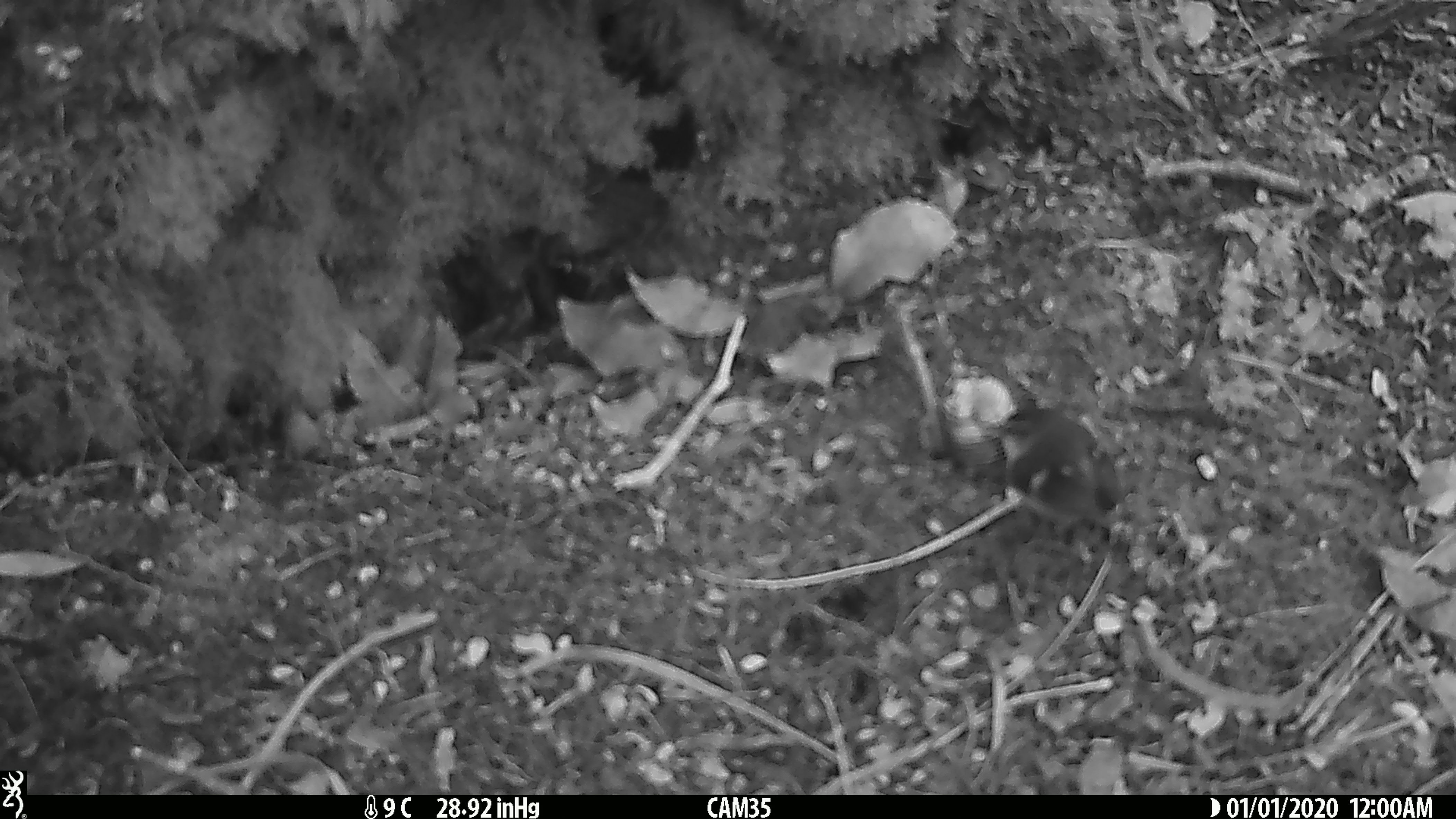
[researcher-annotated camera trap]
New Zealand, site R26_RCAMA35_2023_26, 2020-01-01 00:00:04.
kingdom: Animalia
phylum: Chordata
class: Aves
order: Passeriformes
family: Acanthisittidae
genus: Acanthisitta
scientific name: Acanthisitta chloris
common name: rifleman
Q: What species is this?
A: Rifleman (Acanthisitta chloris).